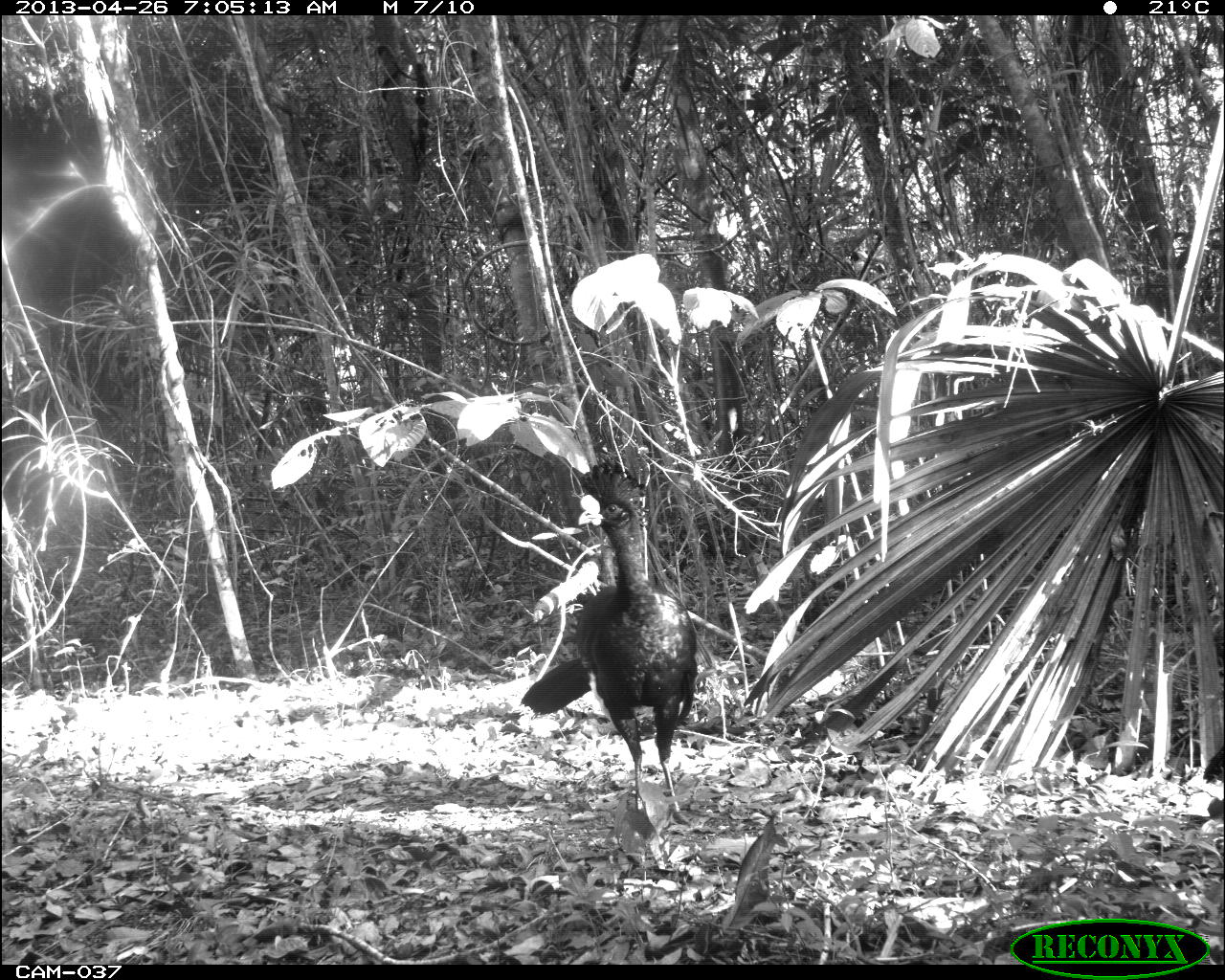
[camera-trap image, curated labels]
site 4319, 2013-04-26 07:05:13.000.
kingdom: Animalia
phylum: Chordata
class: Aves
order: Galliformes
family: Cracidae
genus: Crax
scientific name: Crax rubra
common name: great curassow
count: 2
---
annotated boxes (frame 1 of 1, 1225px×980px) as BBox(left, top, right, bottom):
crax rubra: BBox(520, 461, 698, 826)